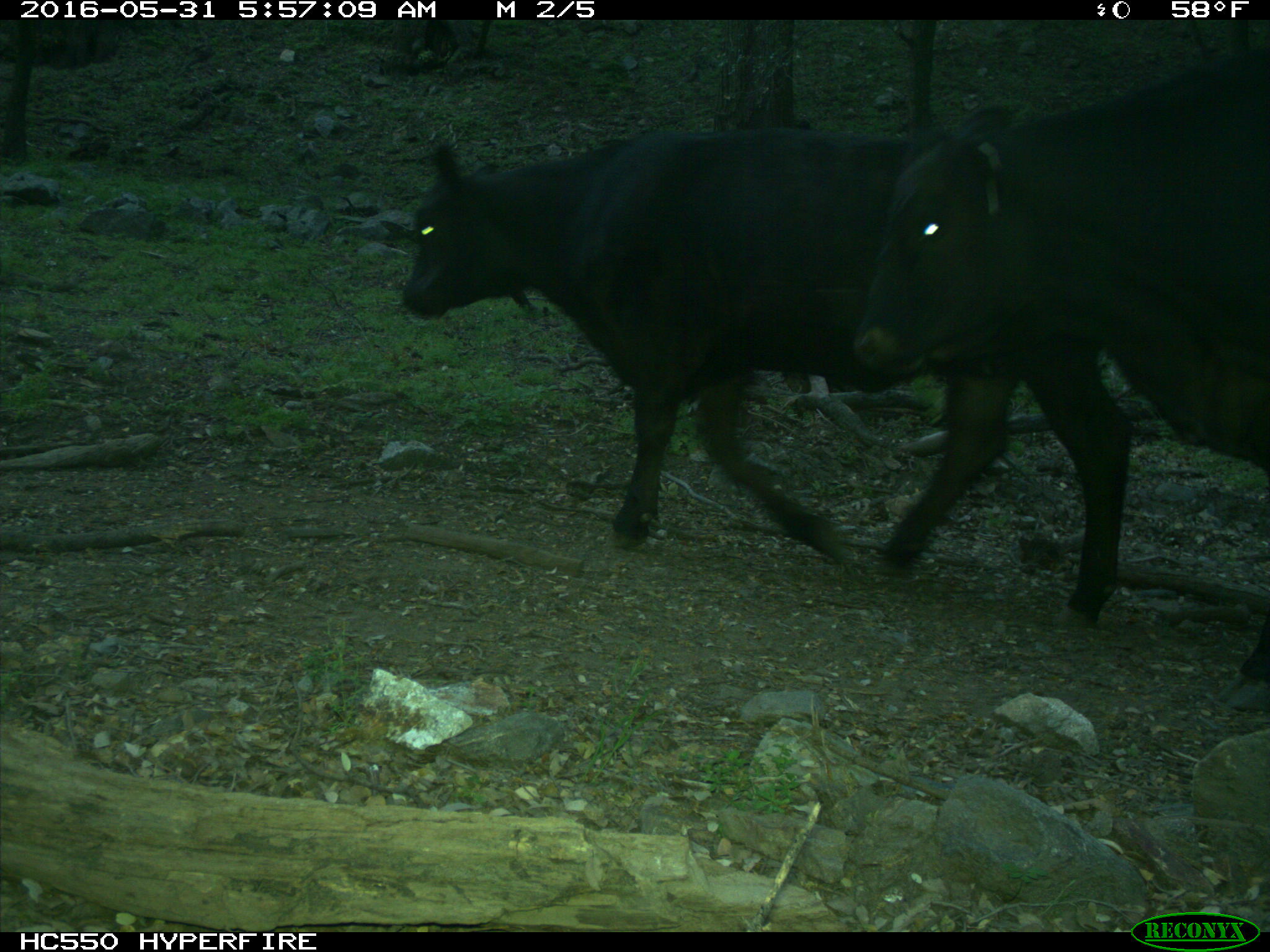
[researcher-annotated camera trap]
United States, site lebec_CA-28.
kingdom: Animalia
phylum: Chordata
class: Mammalia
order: Artiodactyla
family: Bovidae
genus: Bos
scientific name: Bos taurus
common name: domestic cow